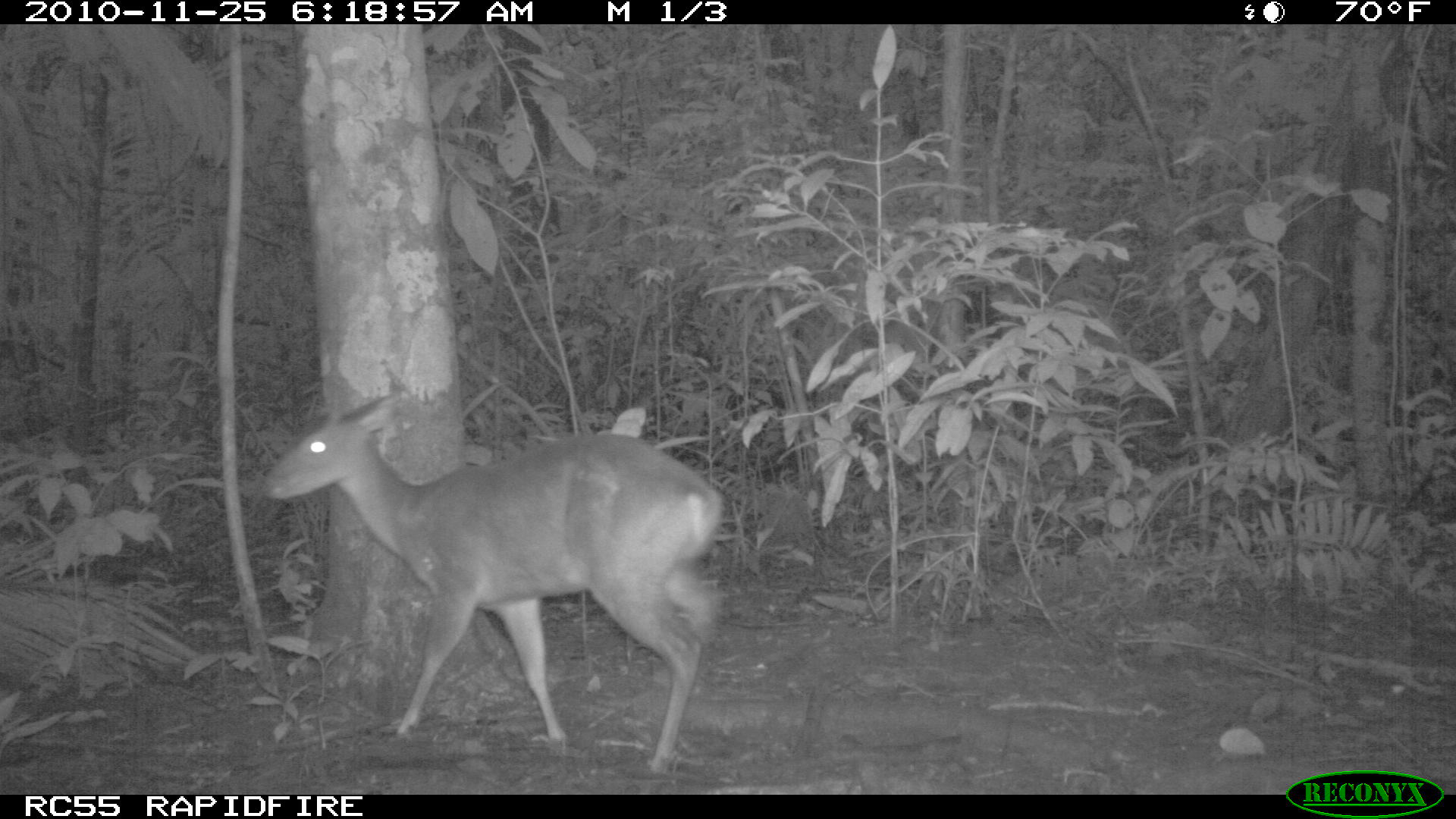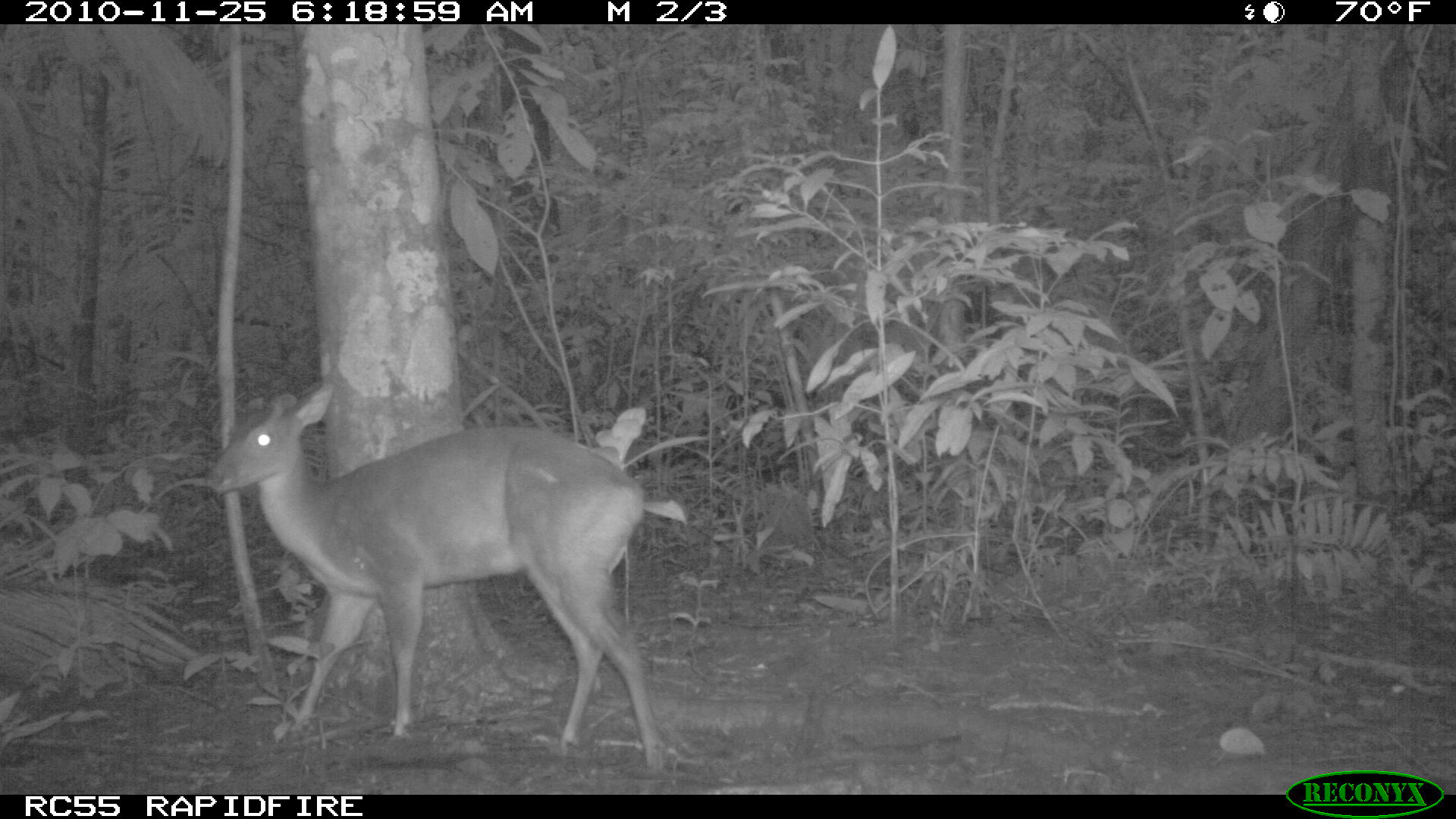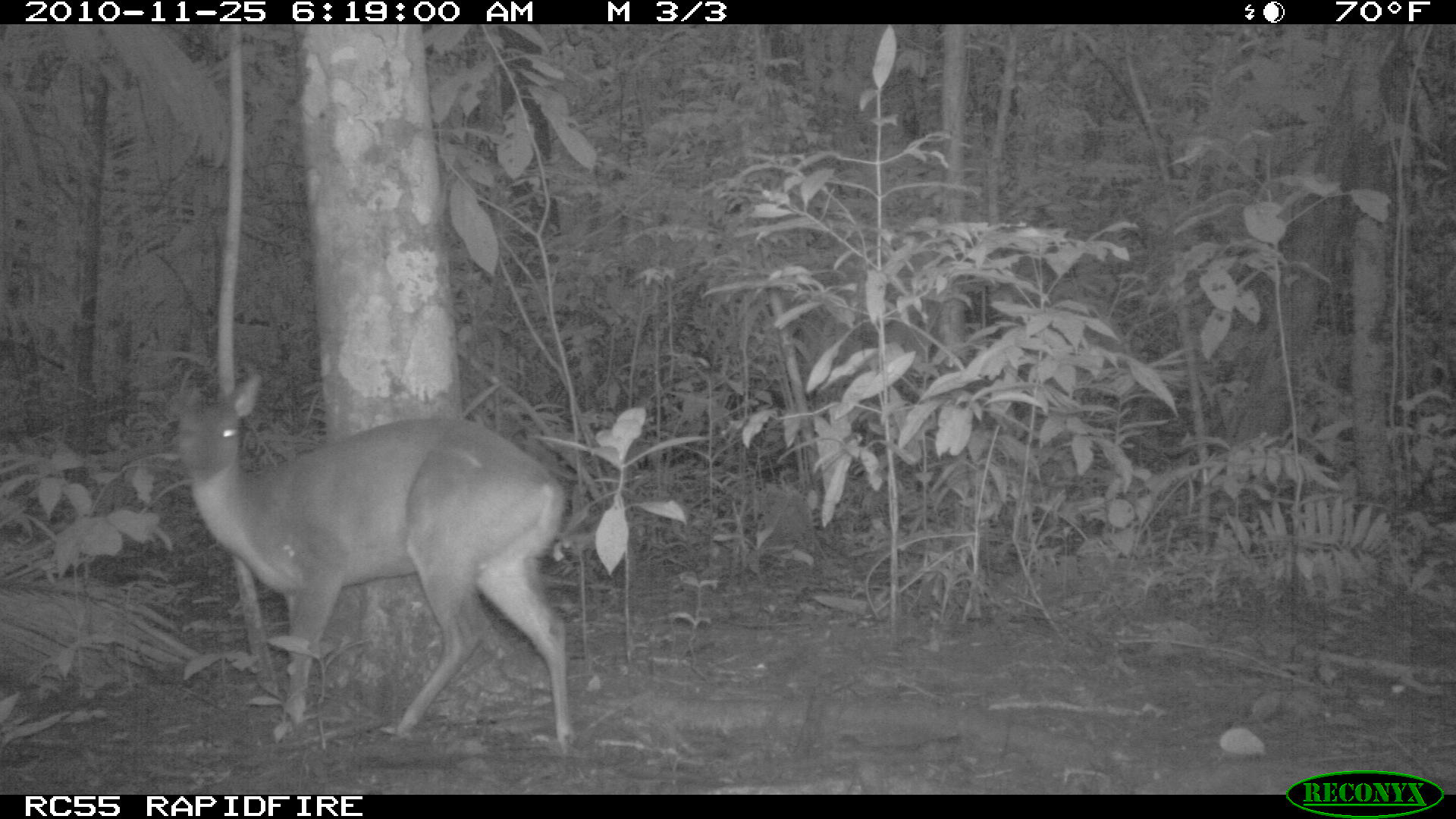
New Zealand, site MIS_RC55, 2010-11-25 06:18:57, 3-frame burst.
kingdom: Animalia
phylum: Chordata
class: Mammalia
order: Artiodactyla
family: Cervidae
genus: Odocoileus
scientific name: Odocoileus virginianus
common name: white-tailed deer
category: white tailed deer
White tailed deer (white-tailed deer) (Odocoileus virginianus).